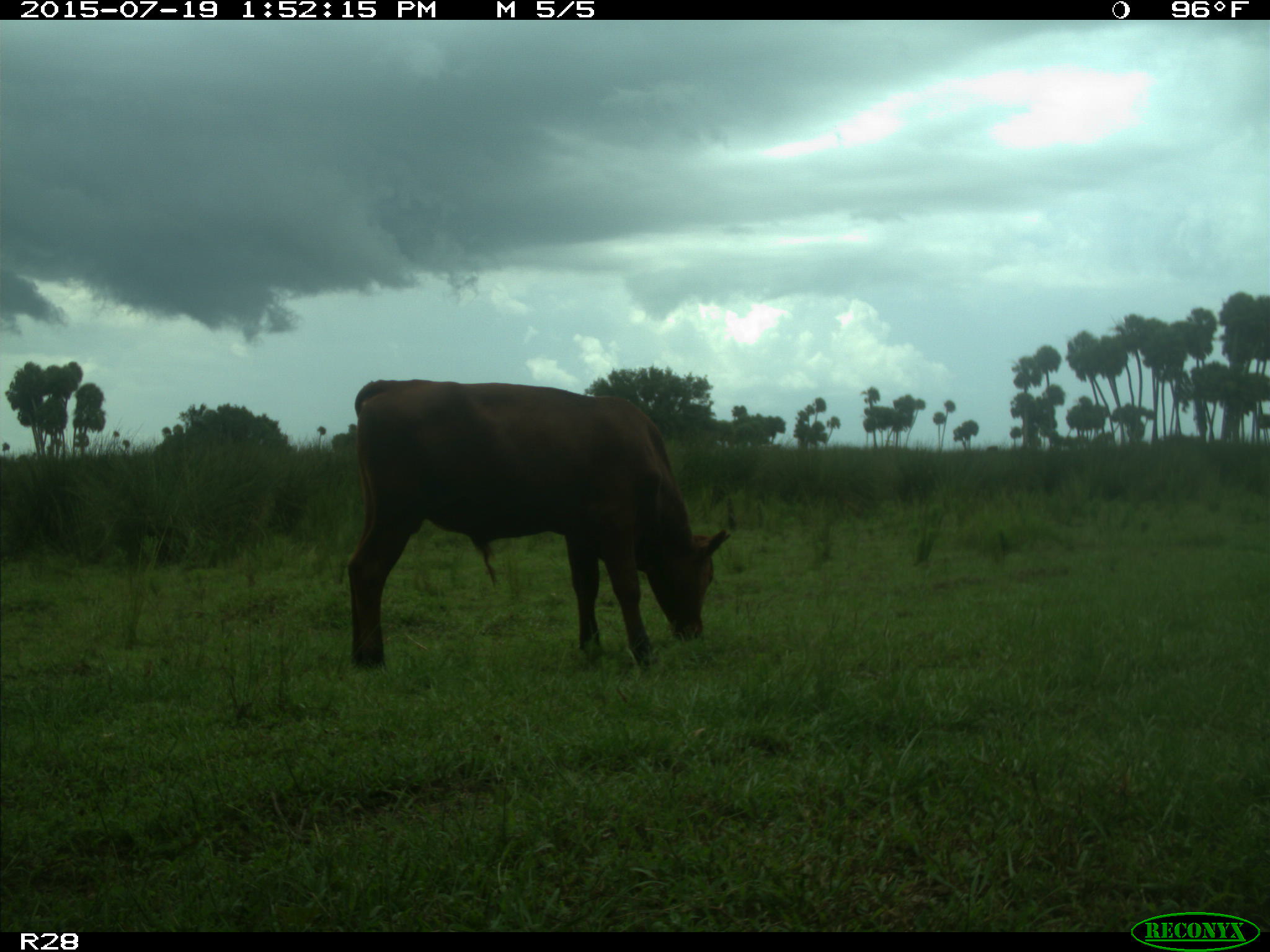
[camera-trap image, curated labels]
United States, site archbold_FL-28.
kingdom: Animalia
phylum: Chordata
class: Mammalia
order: Artiodactyla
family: Bovidae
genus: Bos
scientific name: Bos taurus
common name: domestic cow